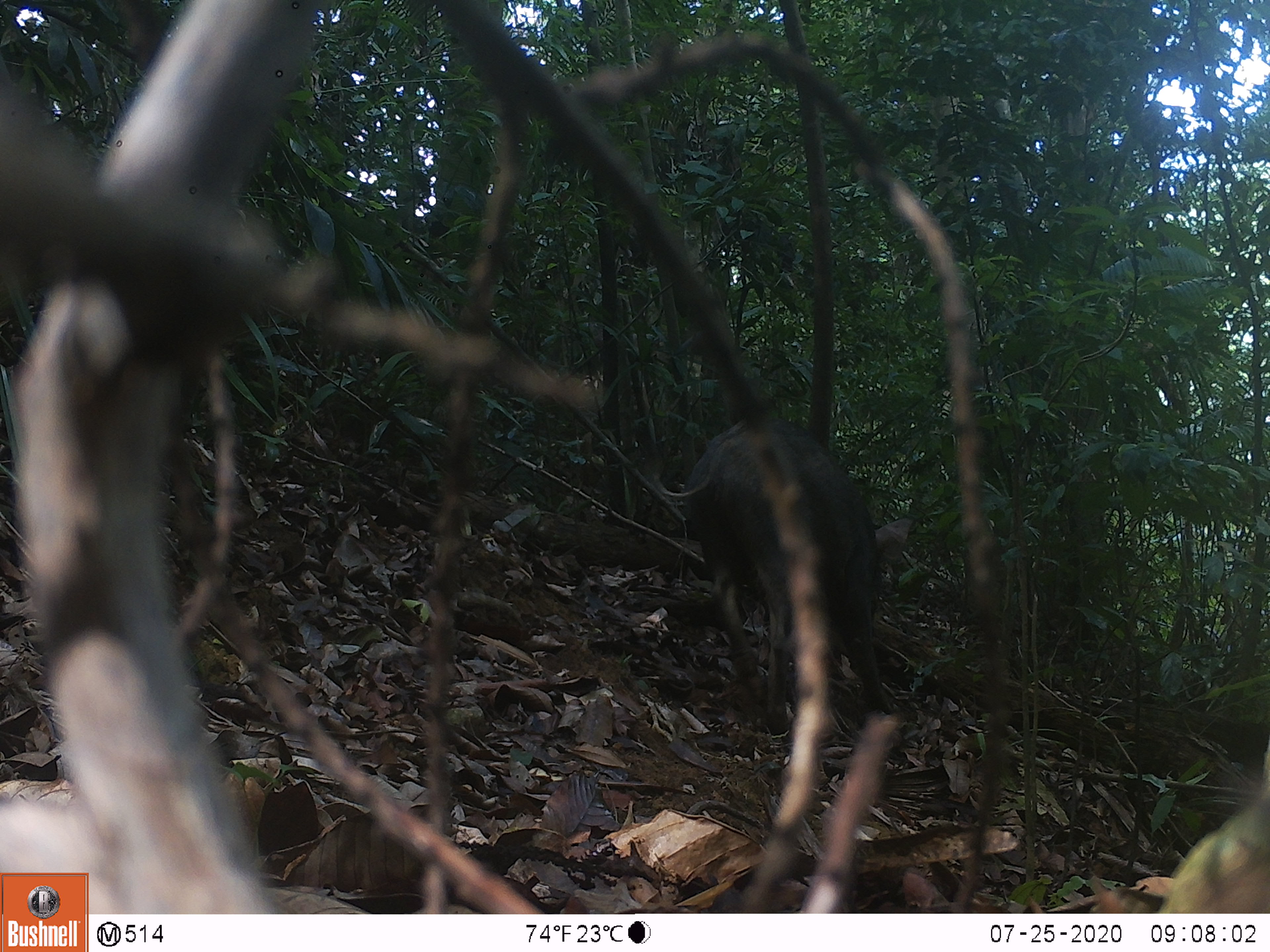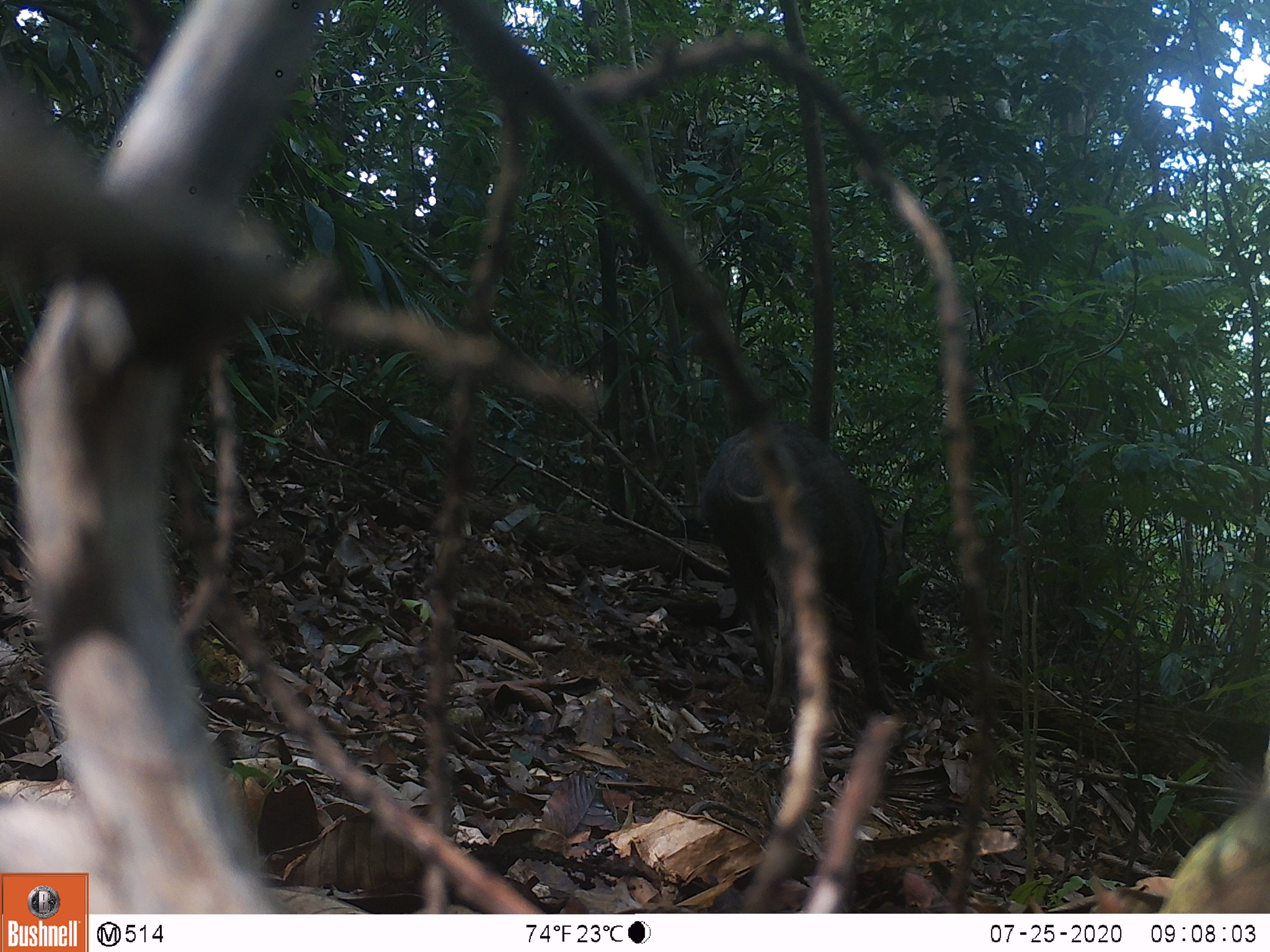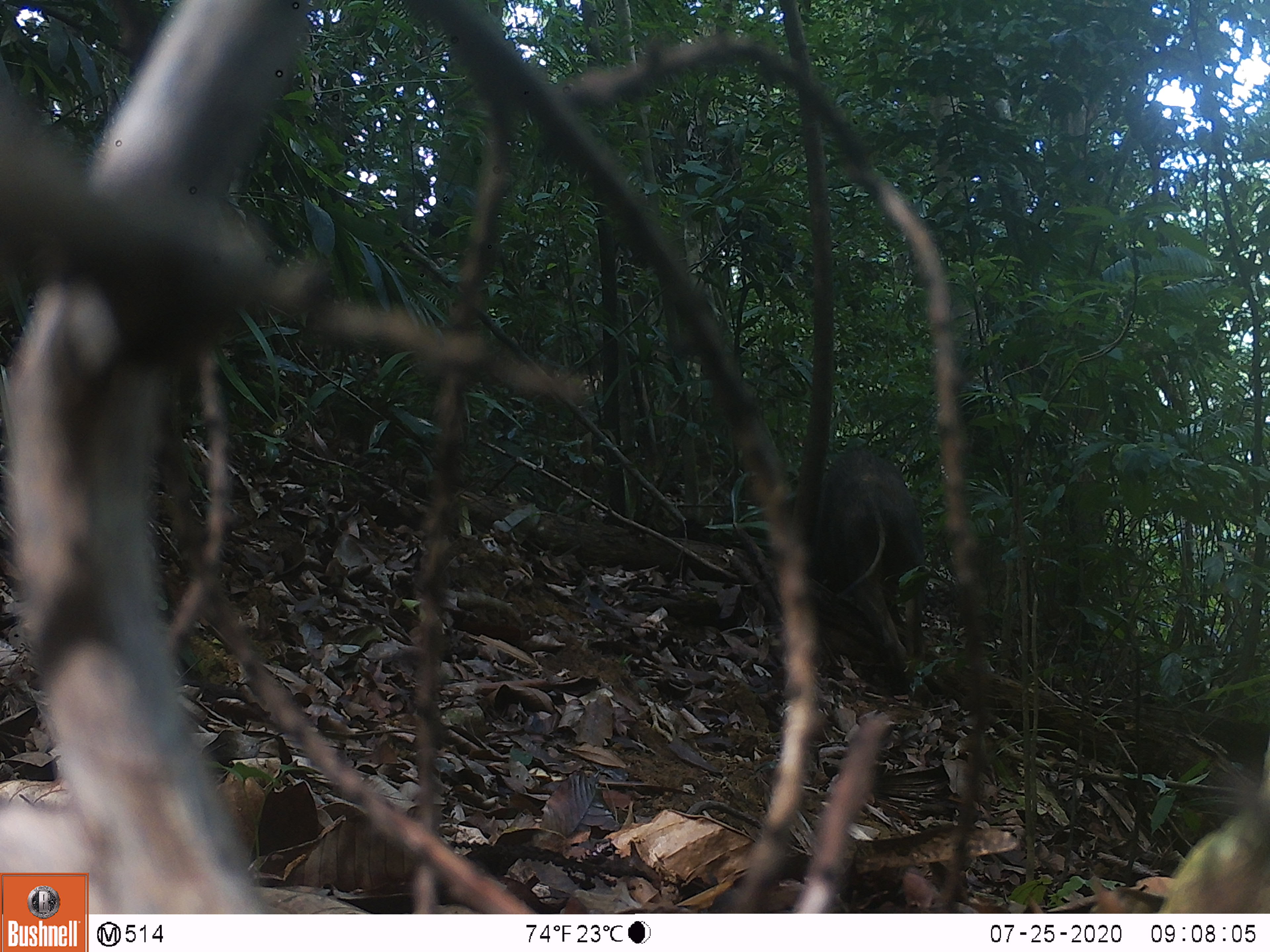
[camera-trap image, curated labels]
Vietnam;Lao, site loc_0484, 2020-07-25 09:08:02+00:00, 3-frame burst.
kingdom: Animalia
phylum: Chordata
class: Mammalia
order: Artiodactyla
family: Suidae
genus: Sus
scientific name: Sus scrofa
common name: eurasian wild pig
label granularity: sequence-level